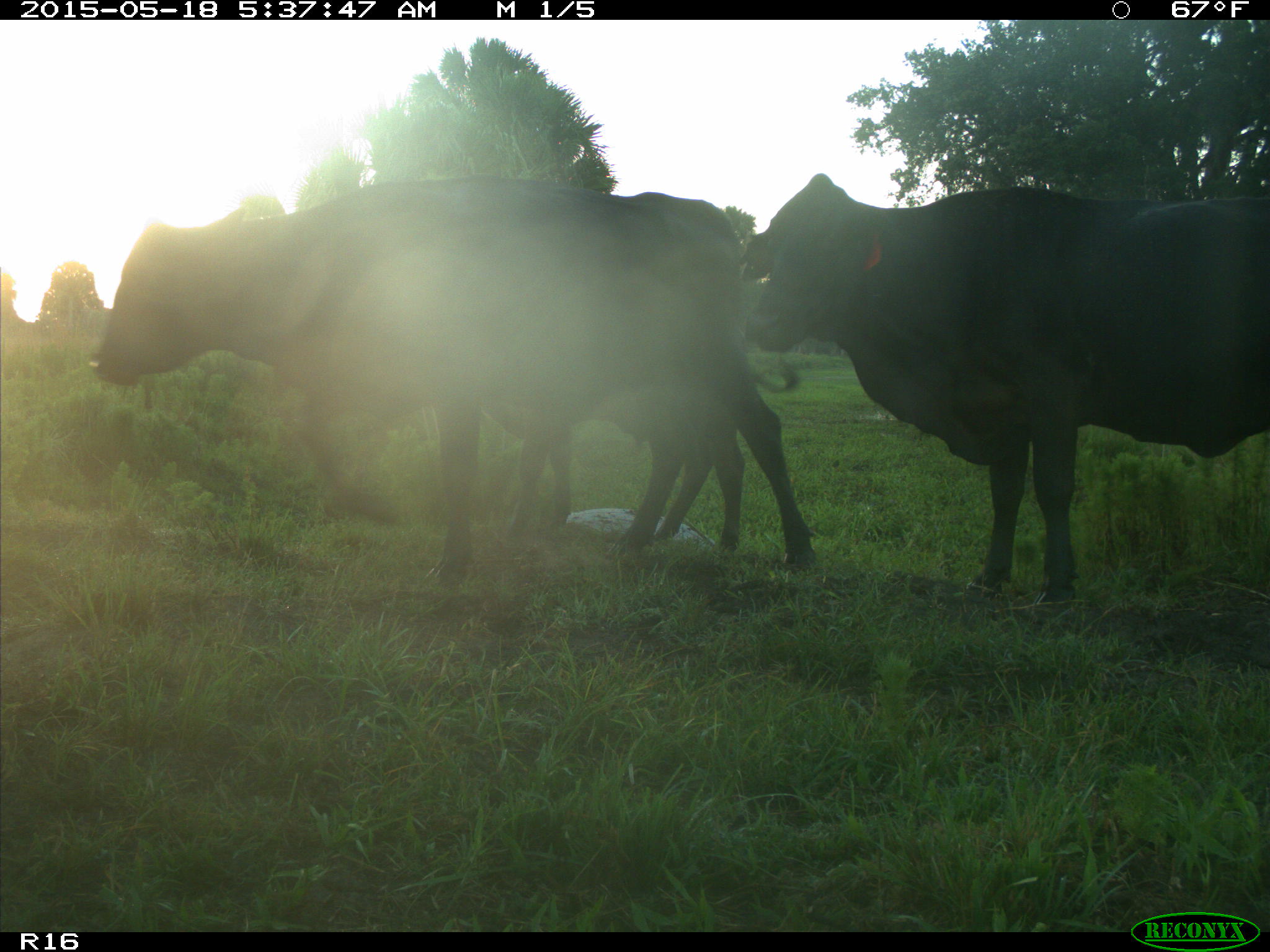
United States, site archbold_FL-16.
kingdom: Animalia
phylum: Chordata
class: Mammalia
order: Artiodactyla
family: Bovidae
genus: Bos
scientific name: Bos taurus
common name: domestic cow